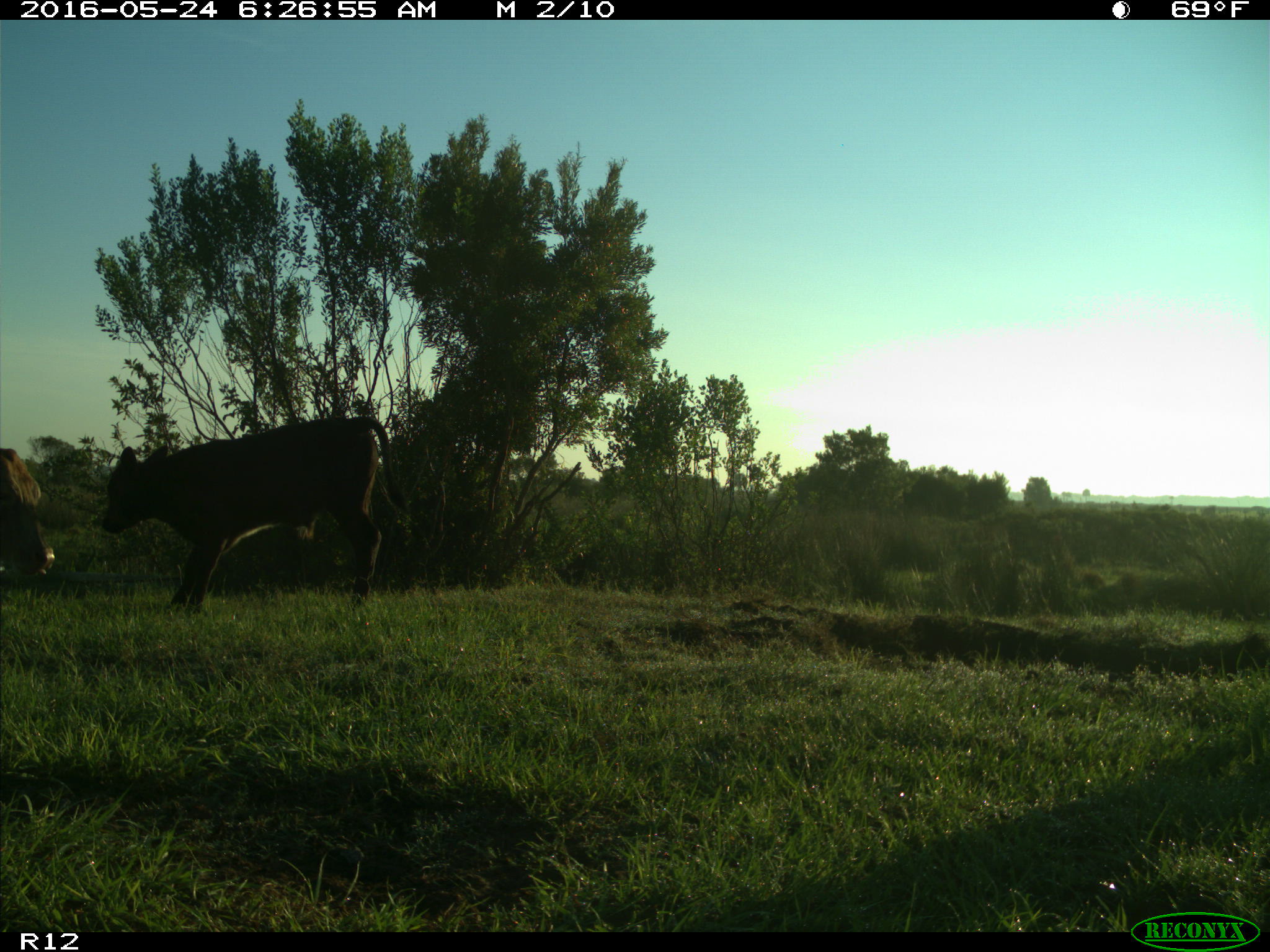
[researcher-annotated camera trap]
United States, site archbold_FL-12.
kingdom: Animalia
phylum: Chordata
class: Mammalia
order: Artiodactyla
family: Bovidae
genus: Bos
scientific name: Bos taurus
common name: domestic cow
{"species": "Bos taurus (domestic cow)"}